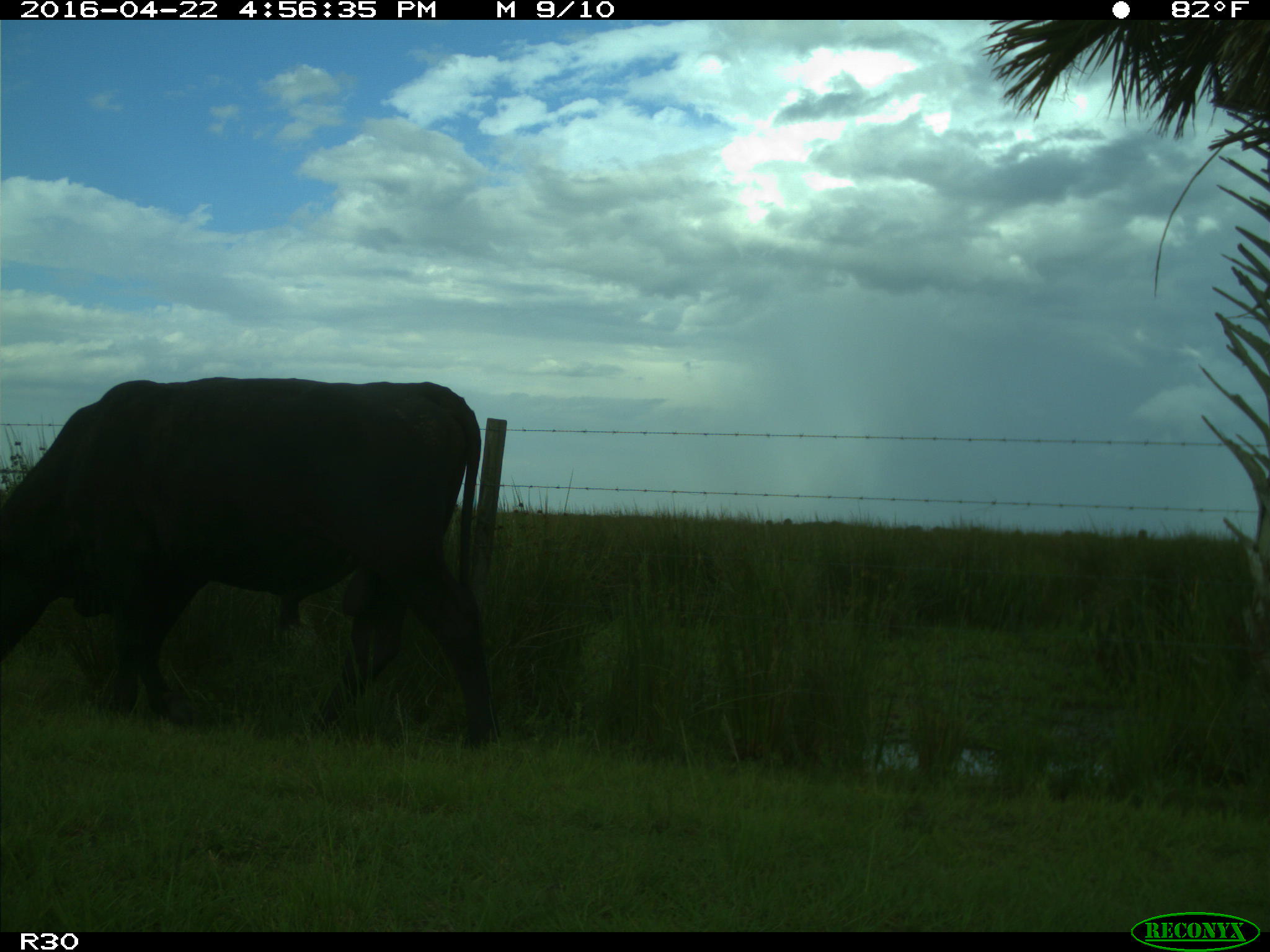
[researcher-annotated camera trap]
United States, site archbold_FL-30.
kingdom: Animalia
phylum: Chordata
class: Mammalia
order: Artiodactyla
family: Bovidae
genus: Bos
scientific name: Bos taurus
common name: domestic cow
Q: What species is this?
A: Bos taurus (domestic cow).